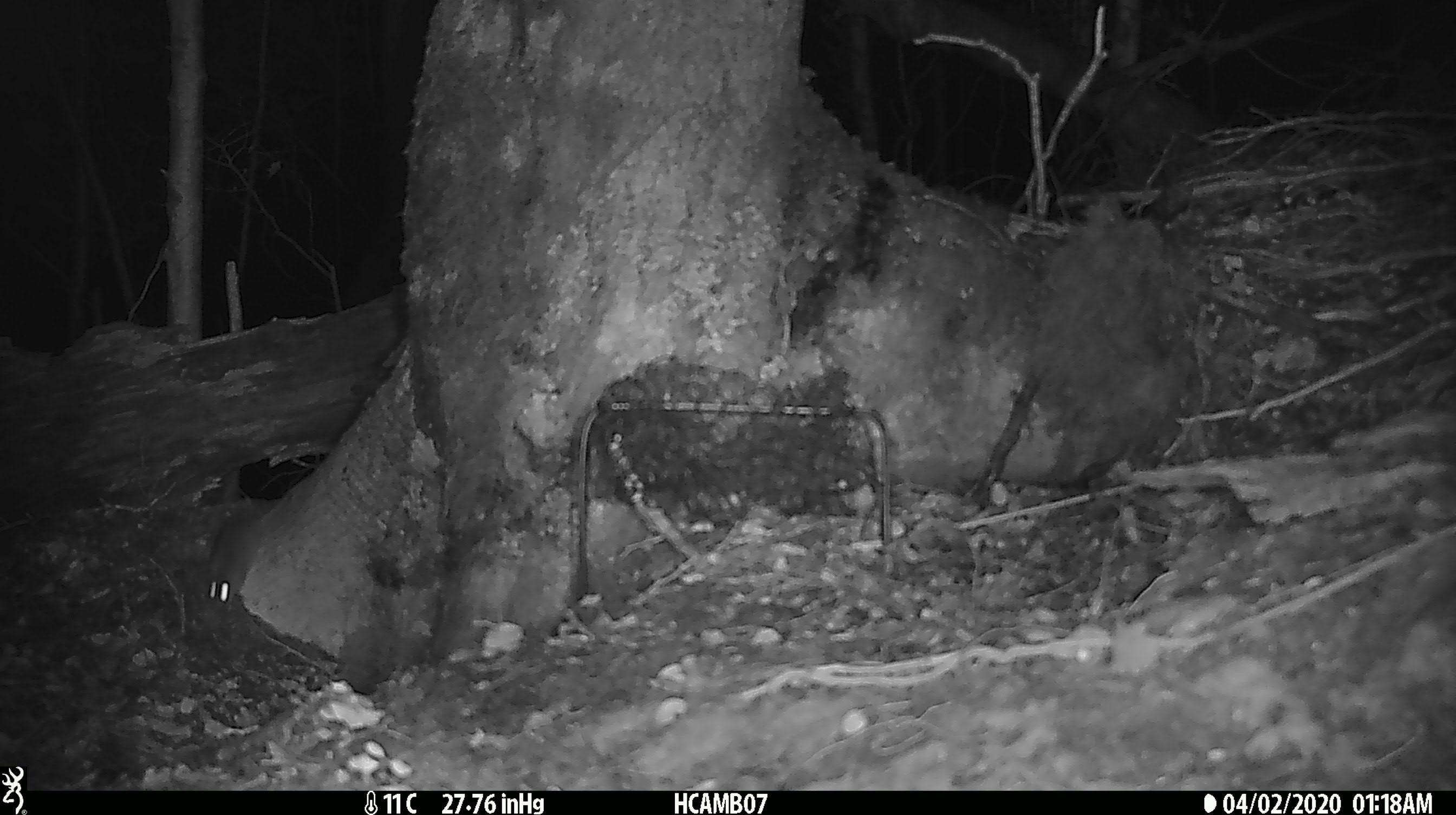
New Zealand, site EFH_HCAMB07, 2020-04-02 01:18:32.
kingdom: Animalia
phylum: Chordata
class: Mammalia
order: Rodentia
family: Muridae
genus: Mus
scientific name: Mus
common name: mouse